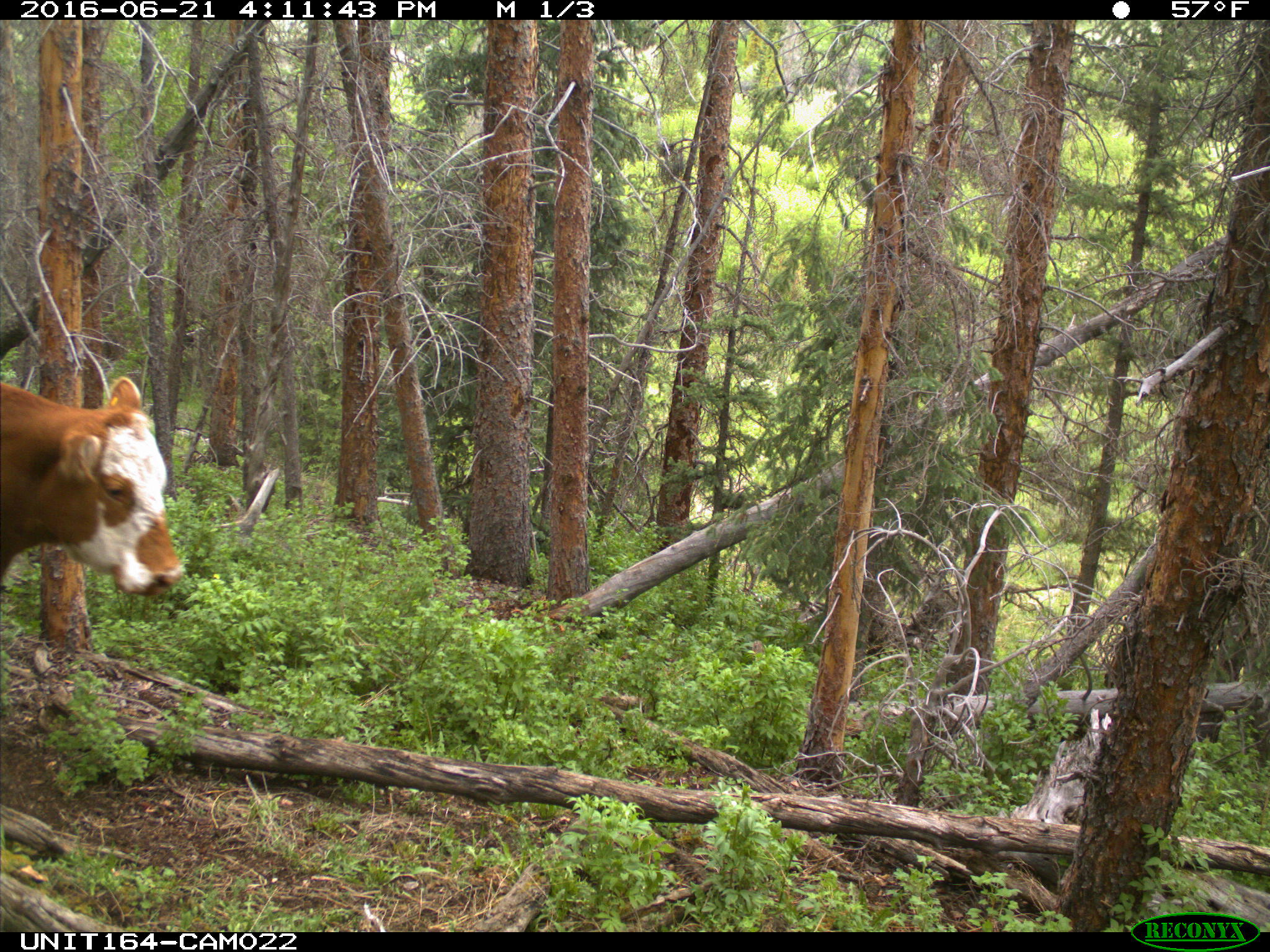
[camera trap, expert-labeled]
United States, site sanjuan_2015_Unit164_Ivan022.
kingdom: Animalia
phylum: Chordata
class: Mammalia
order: Artiodactyla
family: Bovidae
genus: Bos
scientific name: Bos taurus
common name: domestic cow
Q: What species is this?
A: Bos taurus (domestic cow).